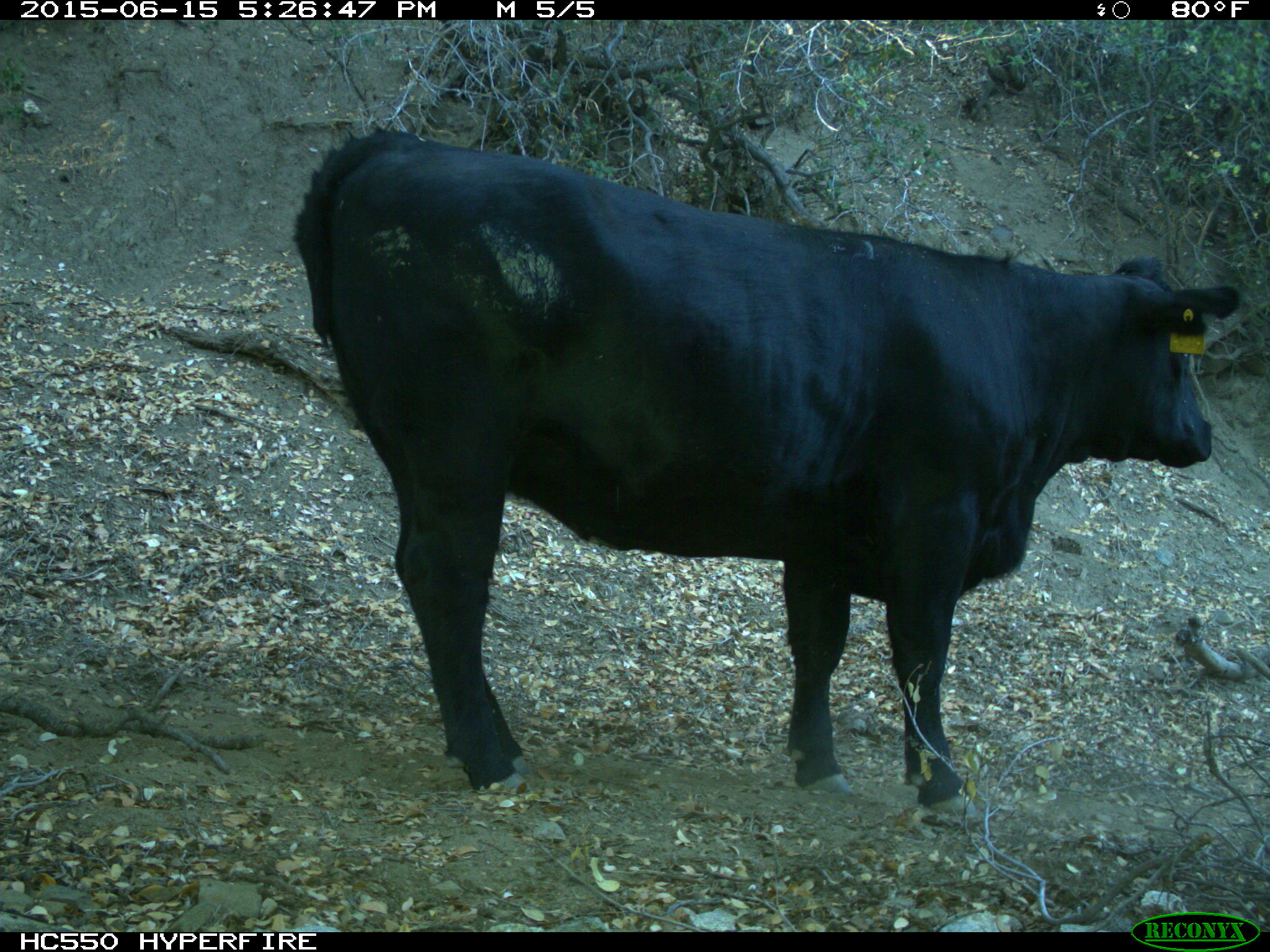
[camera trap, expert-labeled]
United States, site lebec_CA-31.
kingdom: Animalia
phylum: Chordata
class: Mammalia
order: Artiodactyla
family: Bovidae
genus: Bos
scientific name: Bos taurus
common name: domestic cow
Bos taurus (domestic cow).